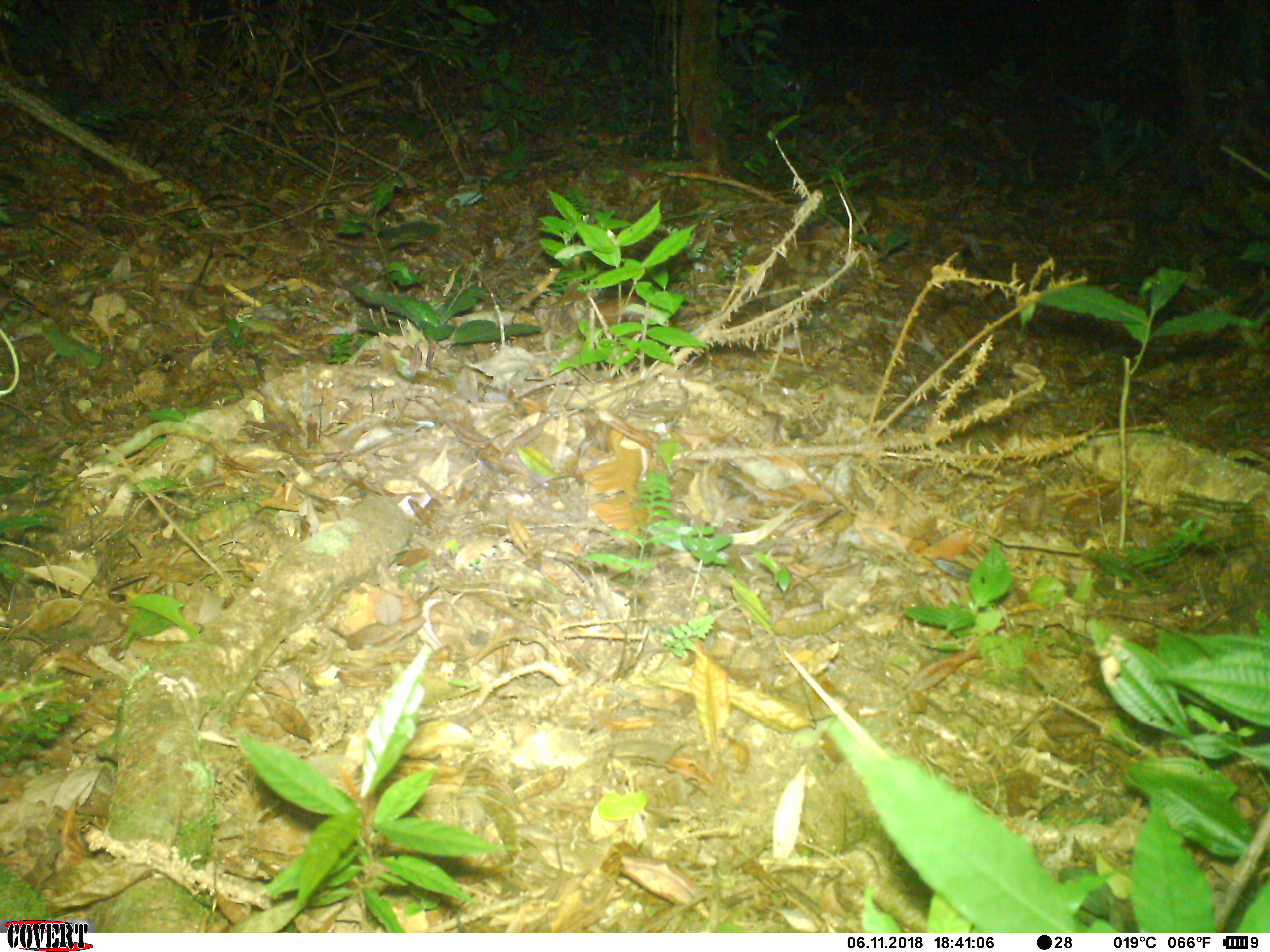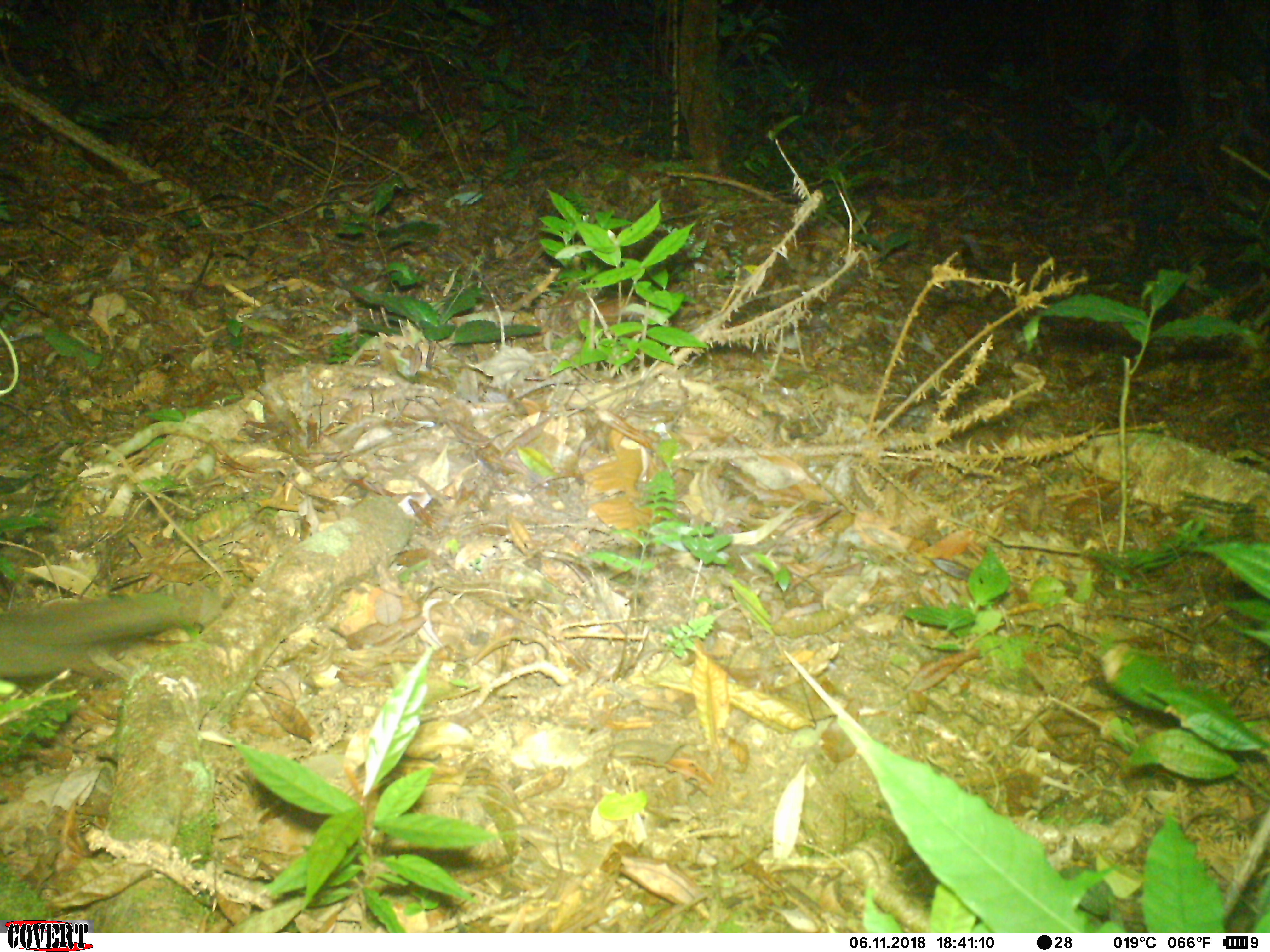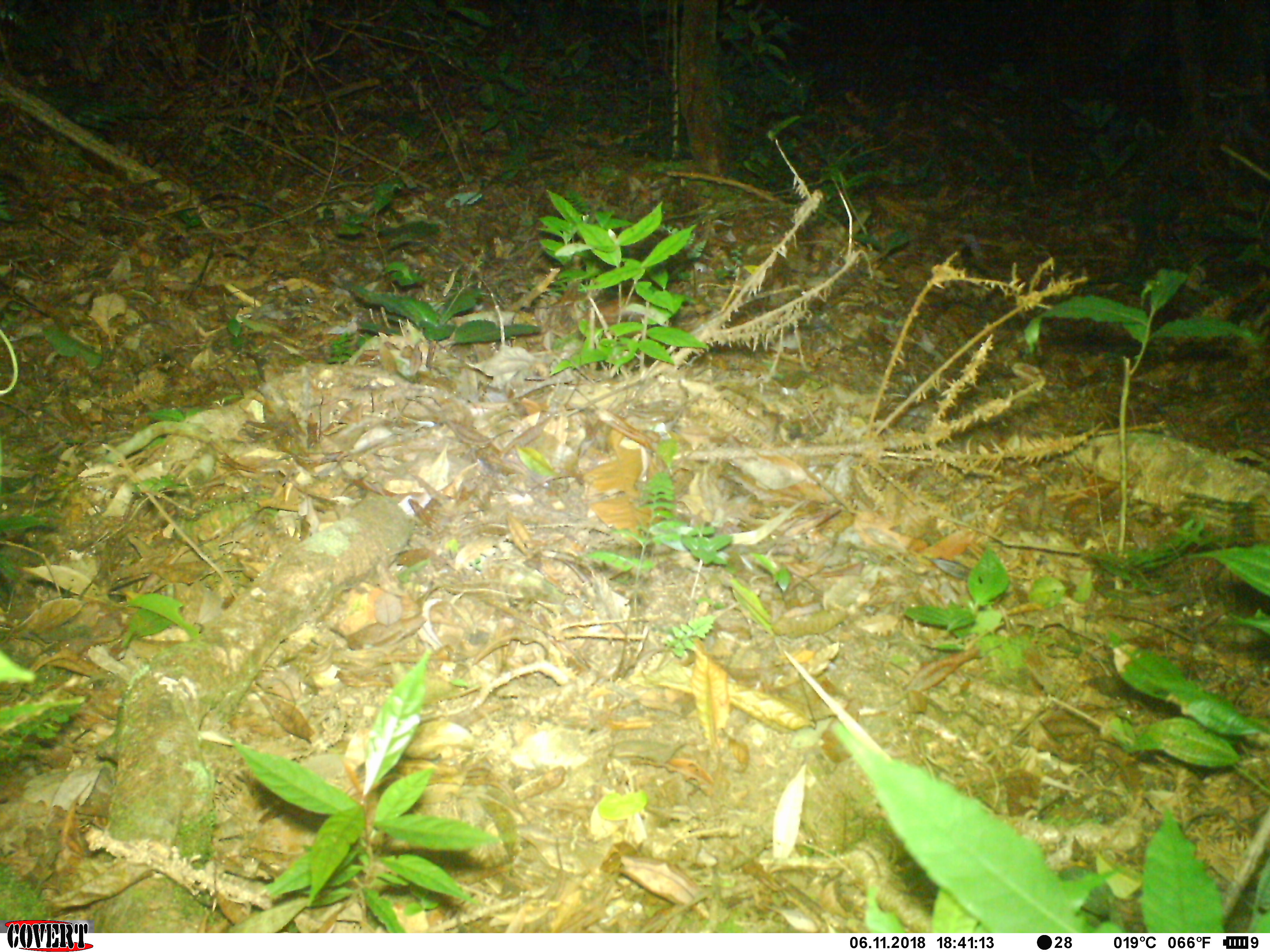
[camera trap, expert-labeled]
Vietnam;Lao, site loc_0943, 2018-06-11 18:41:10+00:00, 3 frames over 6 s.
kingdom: Animalia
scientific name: Animalia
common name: animal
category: unidentified animal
Unidentified animal (animal) (Animalia). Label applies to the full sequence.